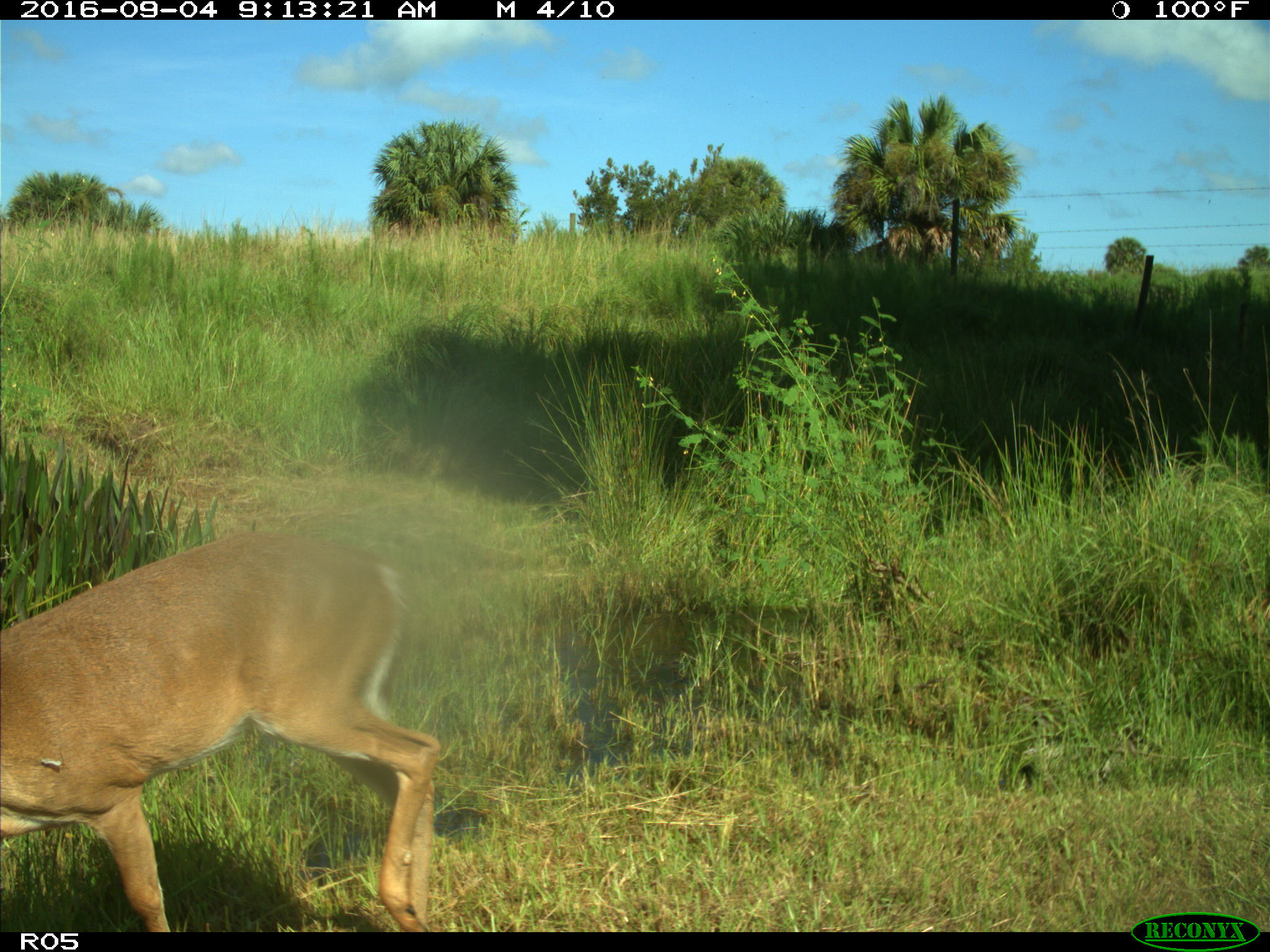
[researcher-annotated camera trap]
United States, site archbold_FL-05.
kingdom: Animalia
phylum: Chordata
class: Mammalia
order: Artiodactyla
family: Cervidae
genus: Odocoileus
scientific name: Odocoileus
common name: deer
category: unidentified deer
Unidentified deer (deer) (Odocoileus).